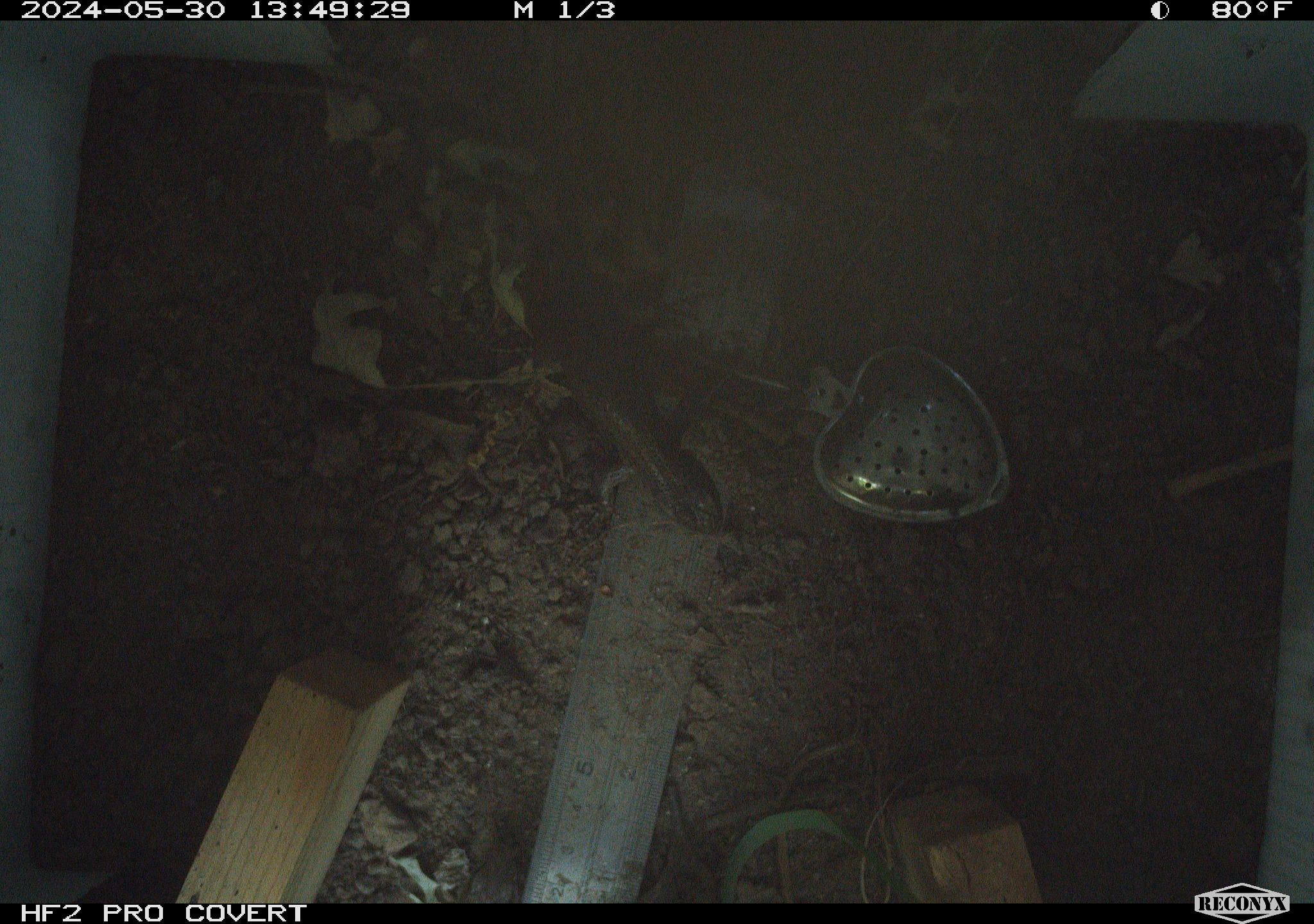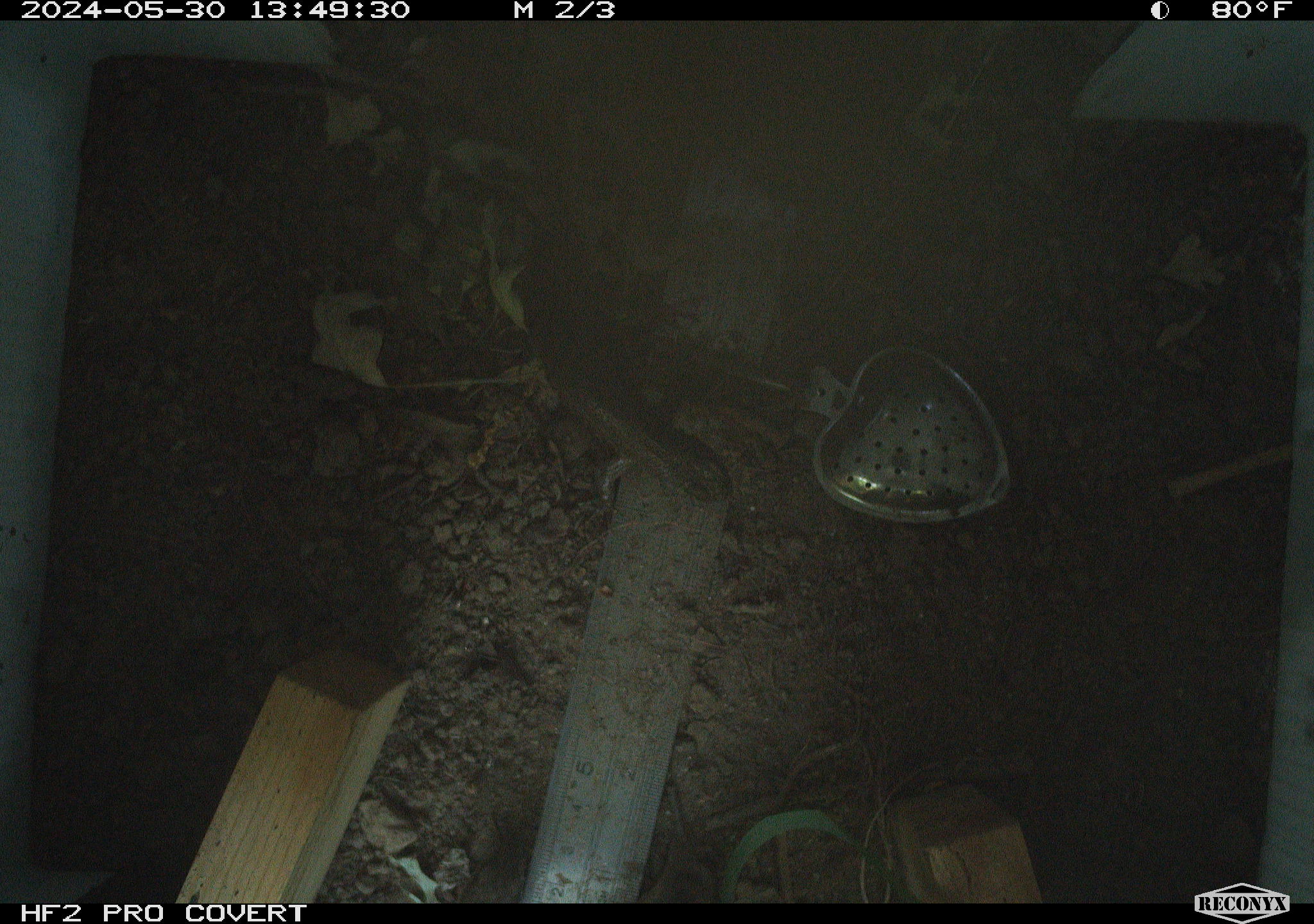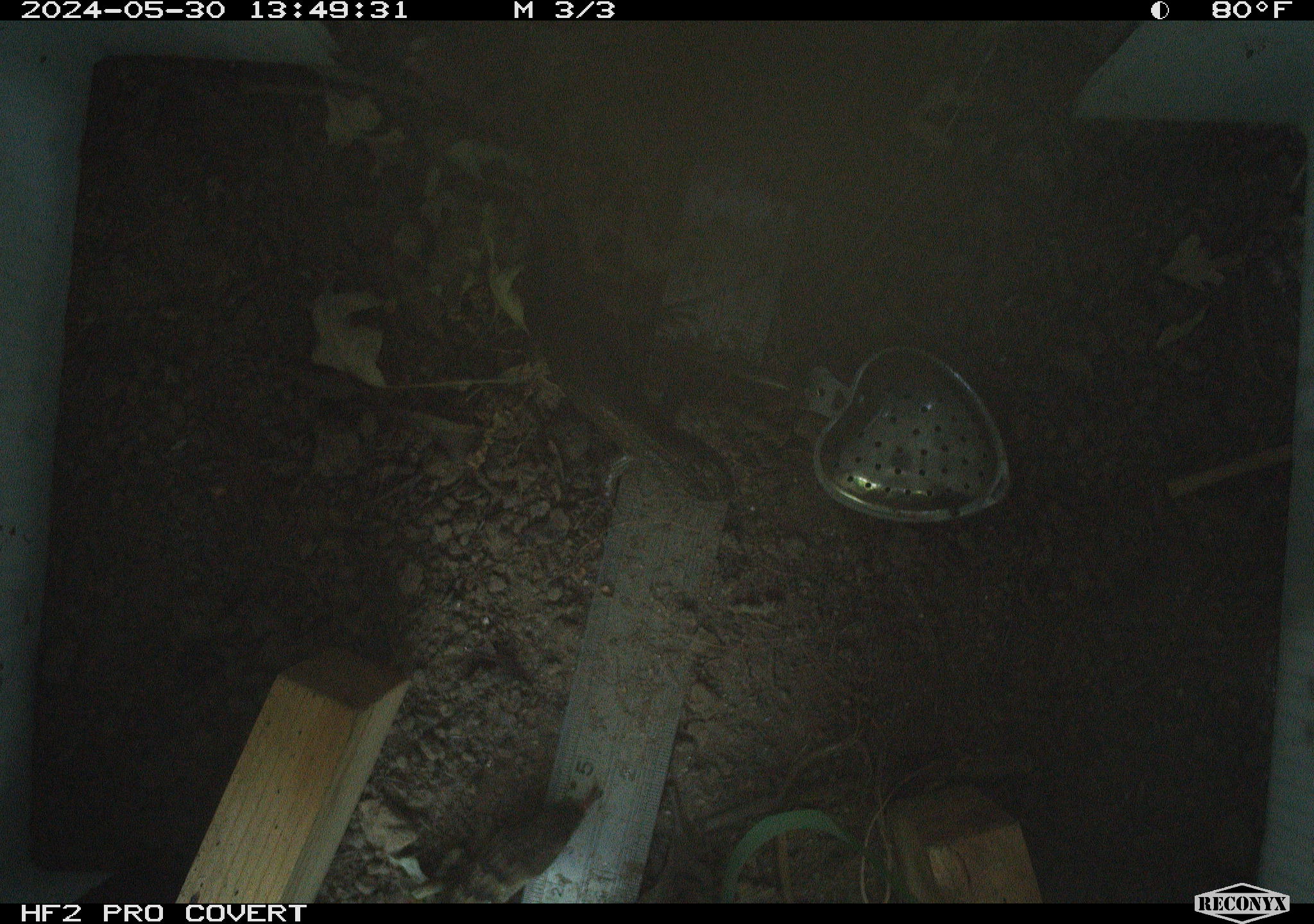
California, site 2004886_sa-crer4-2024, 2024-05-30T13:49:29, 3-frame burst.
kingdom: Animalia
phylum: Chordata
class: Reptilia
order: Squamata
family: Phrynosomatidae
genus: Sceloporus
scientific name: Sceloporus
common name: spiny lizards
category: sceloporus species